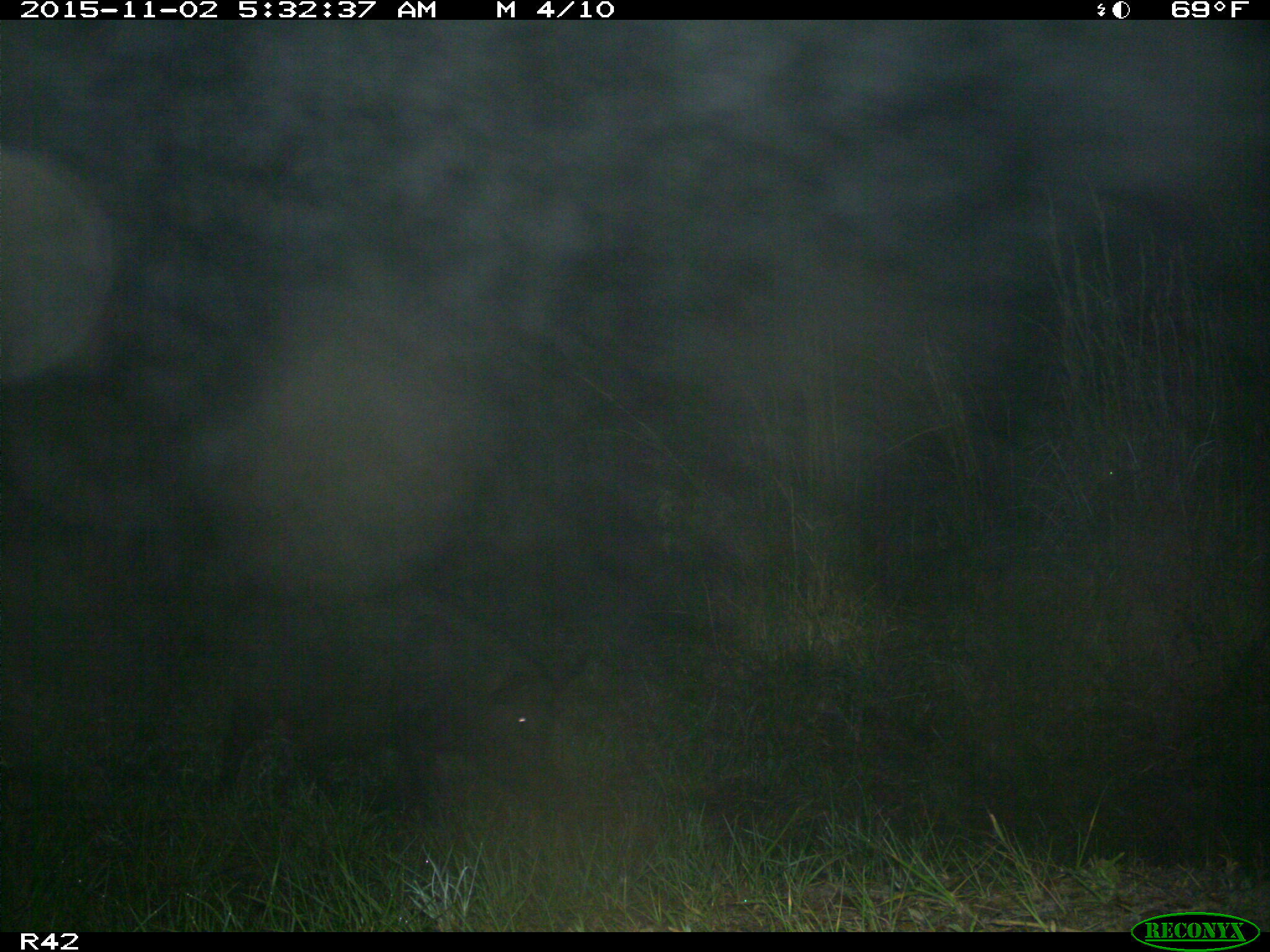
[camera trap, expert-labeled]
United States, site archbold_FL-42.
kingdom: Animalia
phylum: Chordata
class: Mammalia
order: Artiodactyla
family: Suidae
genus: Sus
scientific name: Sus scrofa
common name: wild boar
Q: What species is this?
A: Sus scrofa (wild boar).